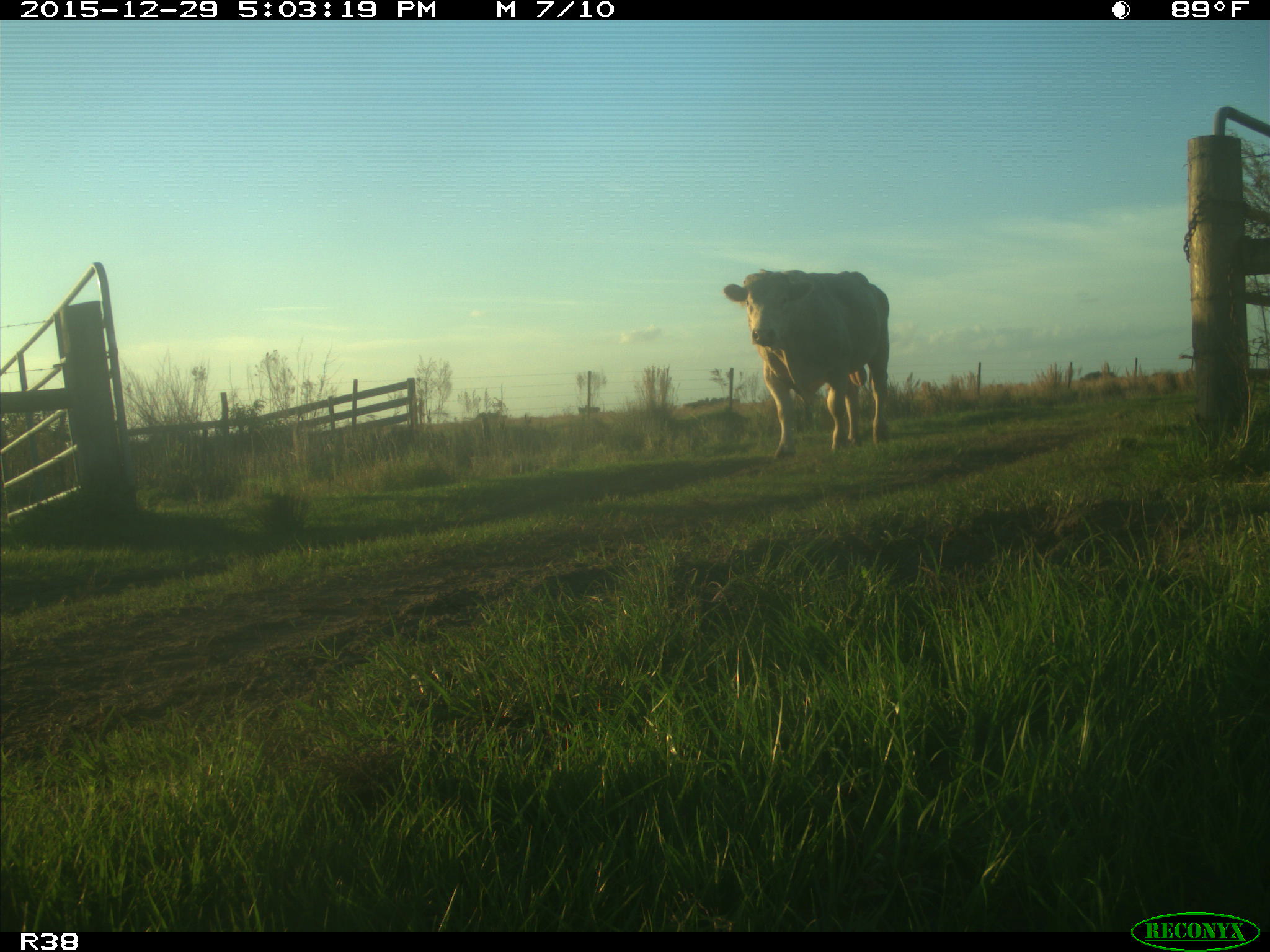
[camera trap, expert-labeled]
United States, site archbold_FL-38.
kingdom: Animalia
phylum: Chordata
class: Mammalia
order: Artiodactyla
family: Bovidae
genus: Bos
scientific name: Bos taurus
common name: domestic cow